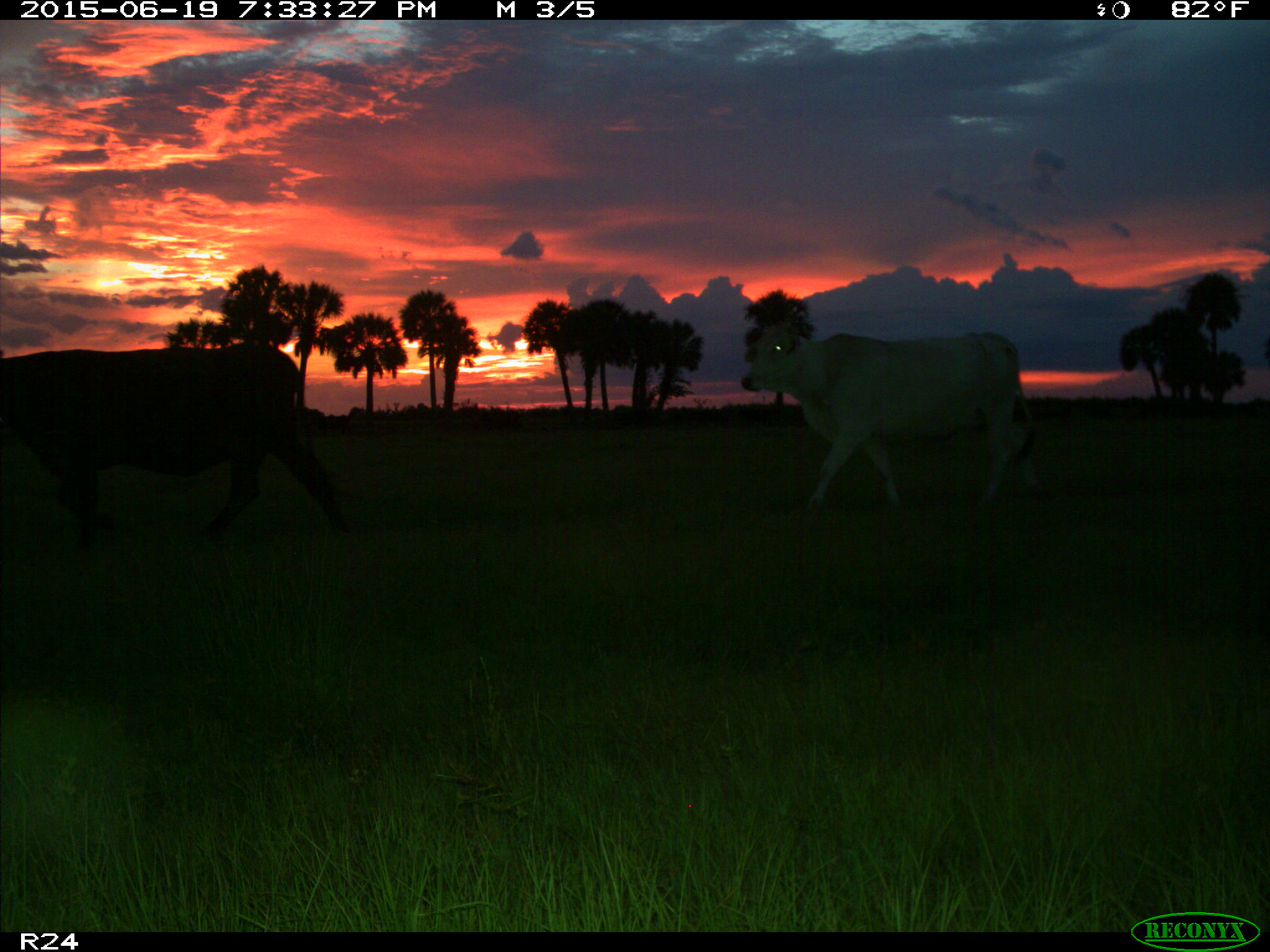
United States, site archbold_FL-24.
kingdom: Animalia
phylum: Chordata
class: Mammalia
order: Artiodactyla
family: Bovidae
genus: Bos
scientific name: Bos taurus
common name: domestic cow